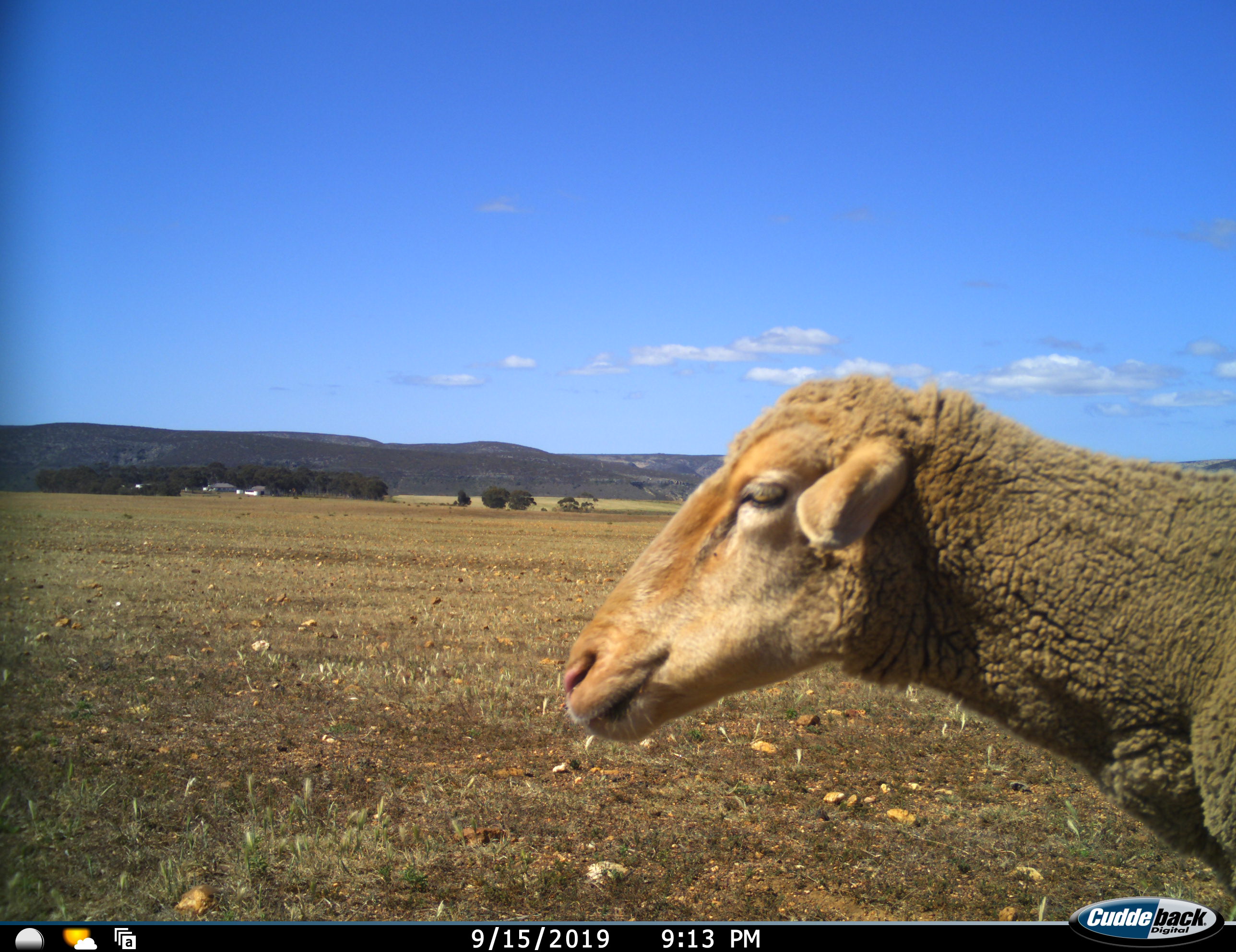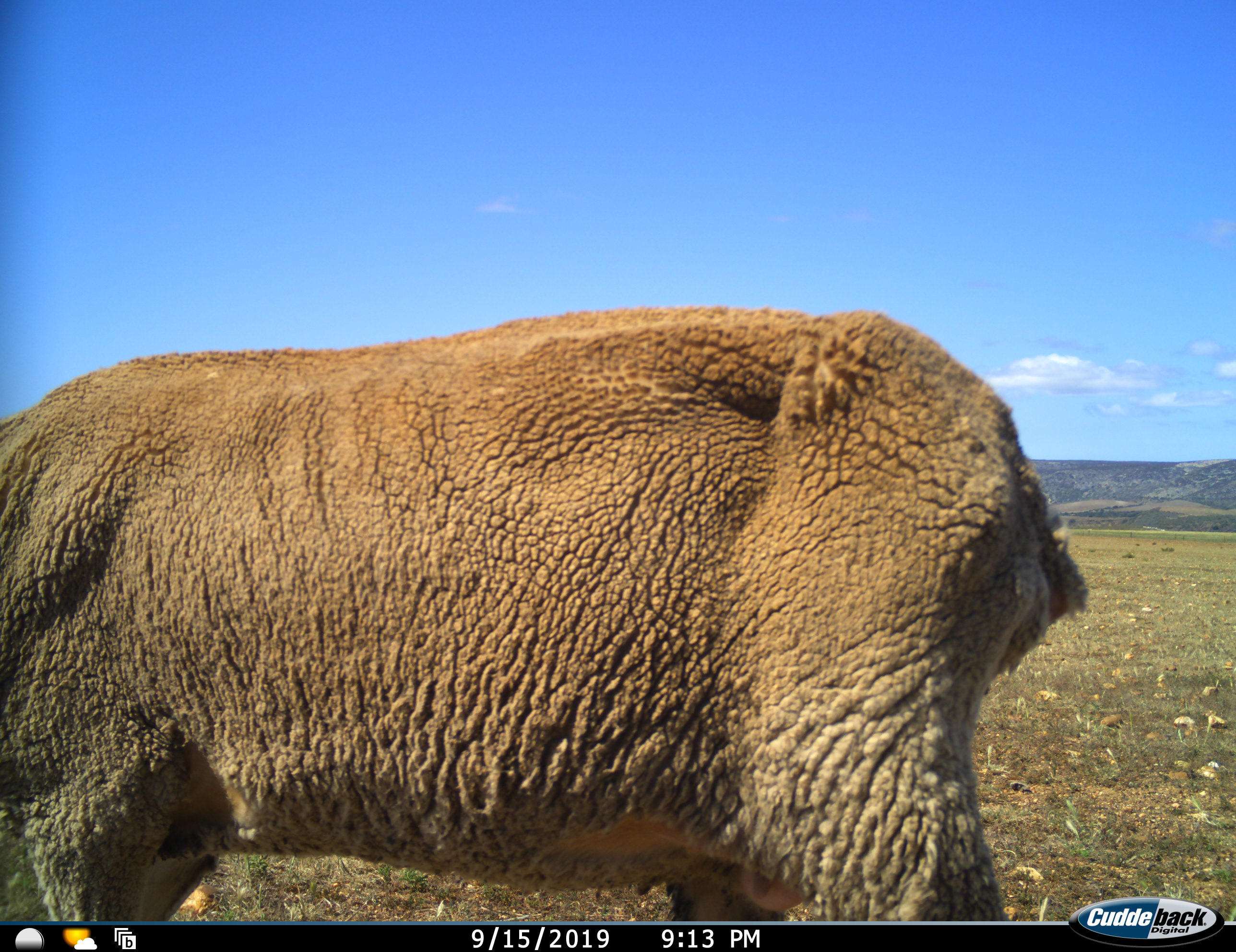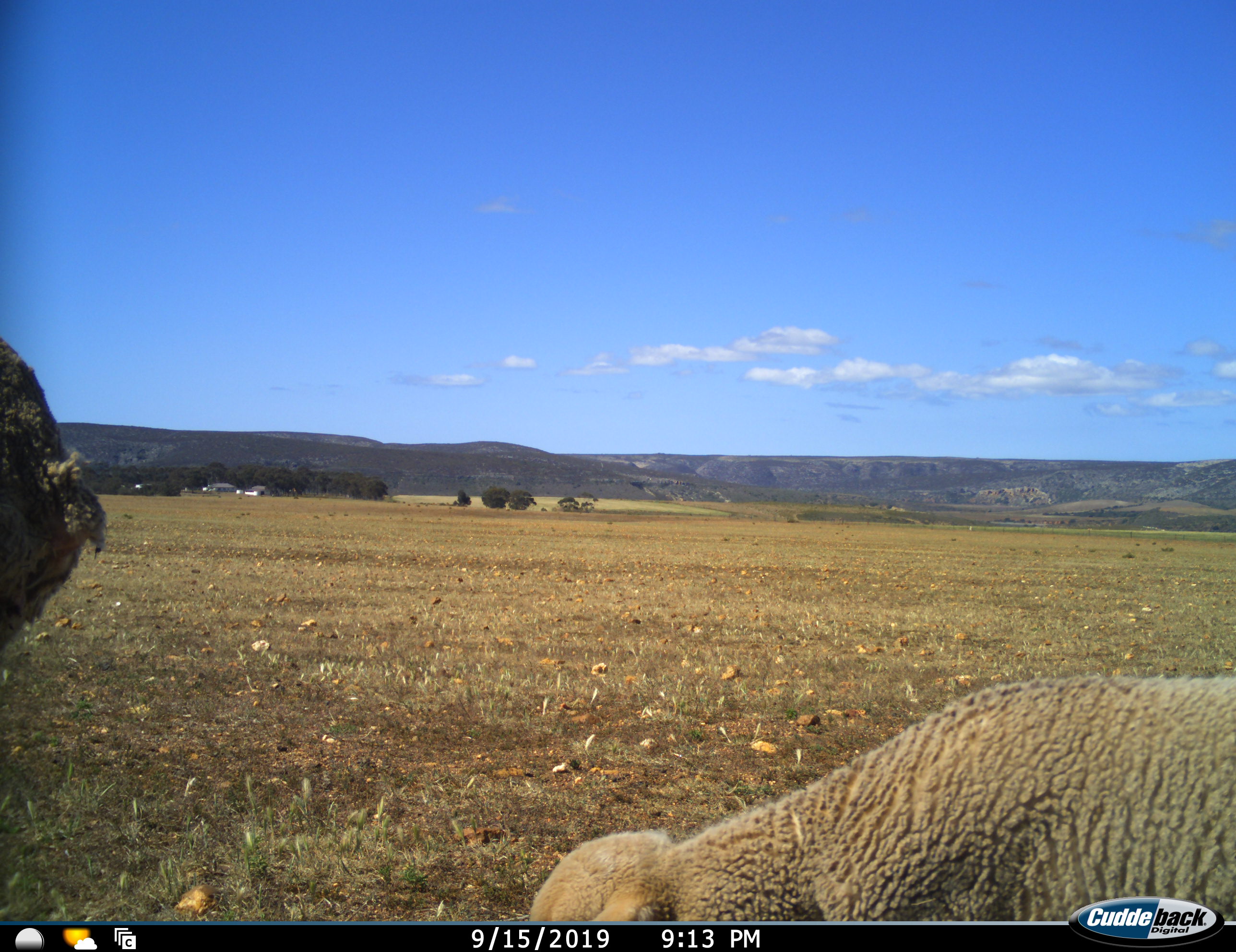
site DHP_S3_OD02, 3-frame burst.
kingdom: Animalia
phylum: Chordata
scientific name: Vertebrata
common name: domestic animal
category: domesticanimal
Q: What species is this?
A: Domesticanimal (domestic animal) (Vertebrata).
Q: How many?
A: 2.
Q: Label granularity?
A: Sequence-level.